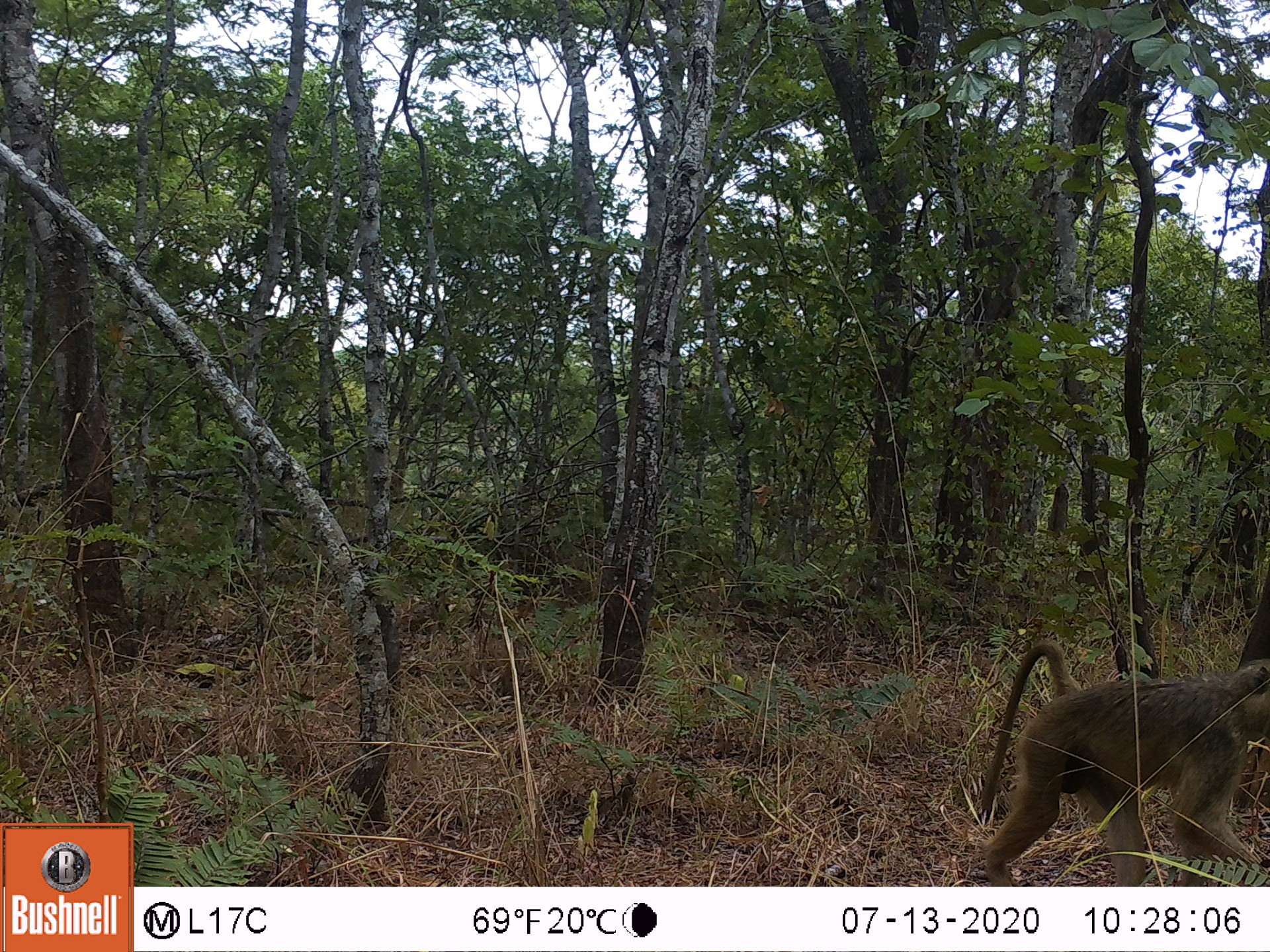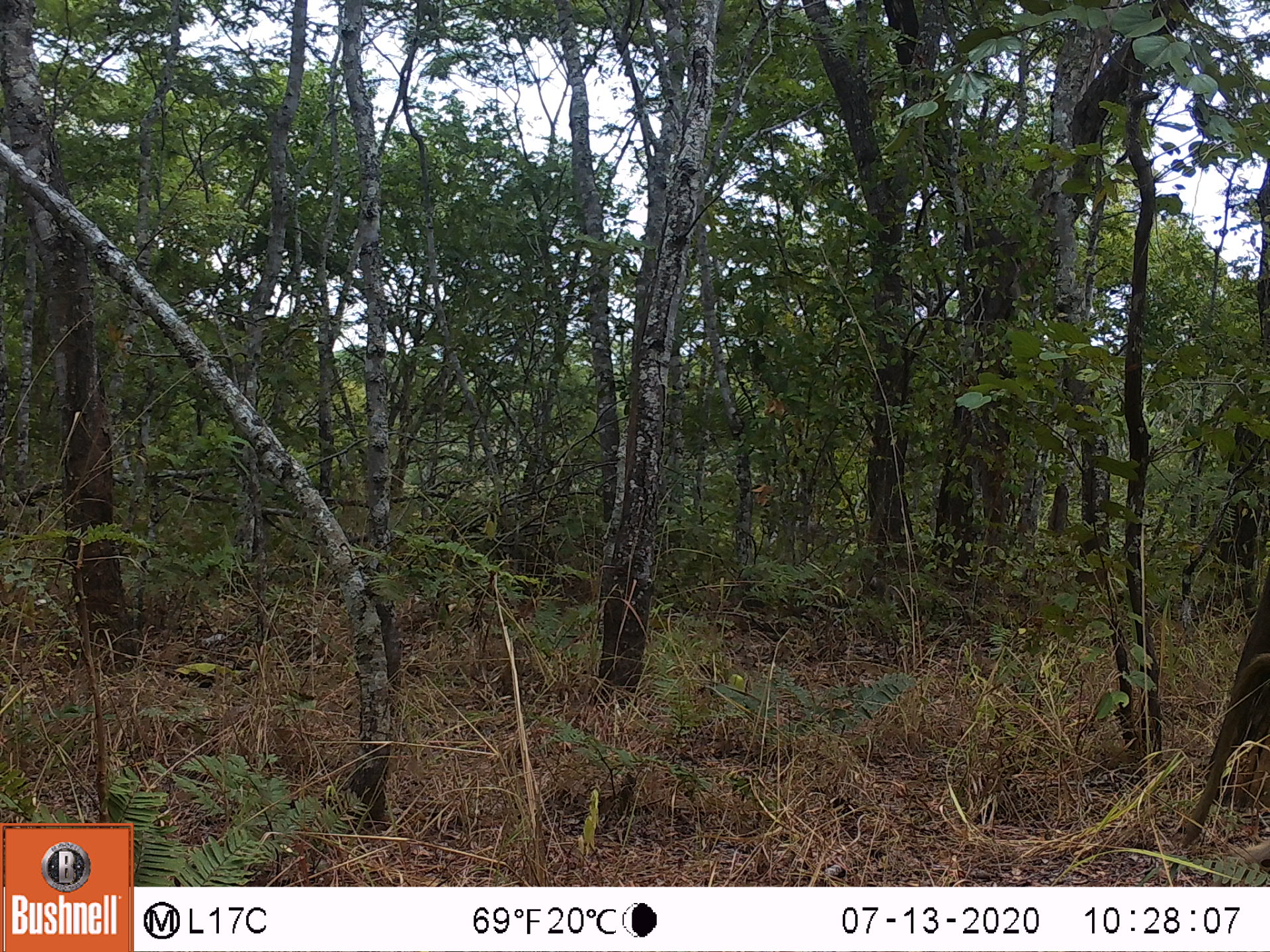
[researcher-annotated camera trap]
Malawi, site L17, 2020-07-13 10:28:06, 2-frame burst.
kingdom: Animalia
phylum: Chordata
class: Mammalia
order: Primates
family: Cercopithecidae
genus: Papio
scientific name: Papio cynocephalus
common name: yellow baboon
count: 1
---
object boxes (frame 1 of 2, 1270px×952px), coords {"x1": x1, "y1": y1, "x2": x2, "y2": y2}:
yellow baboon: {"x1": 973, "y1": 639, "x2": 1266, "y2": 882}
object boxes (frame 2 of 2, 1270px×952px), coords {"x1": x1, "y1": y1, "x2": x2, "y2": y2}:
yellow baboon: {"x1": 1181, "y1": 649, "x2": 1262, "y2": 867}